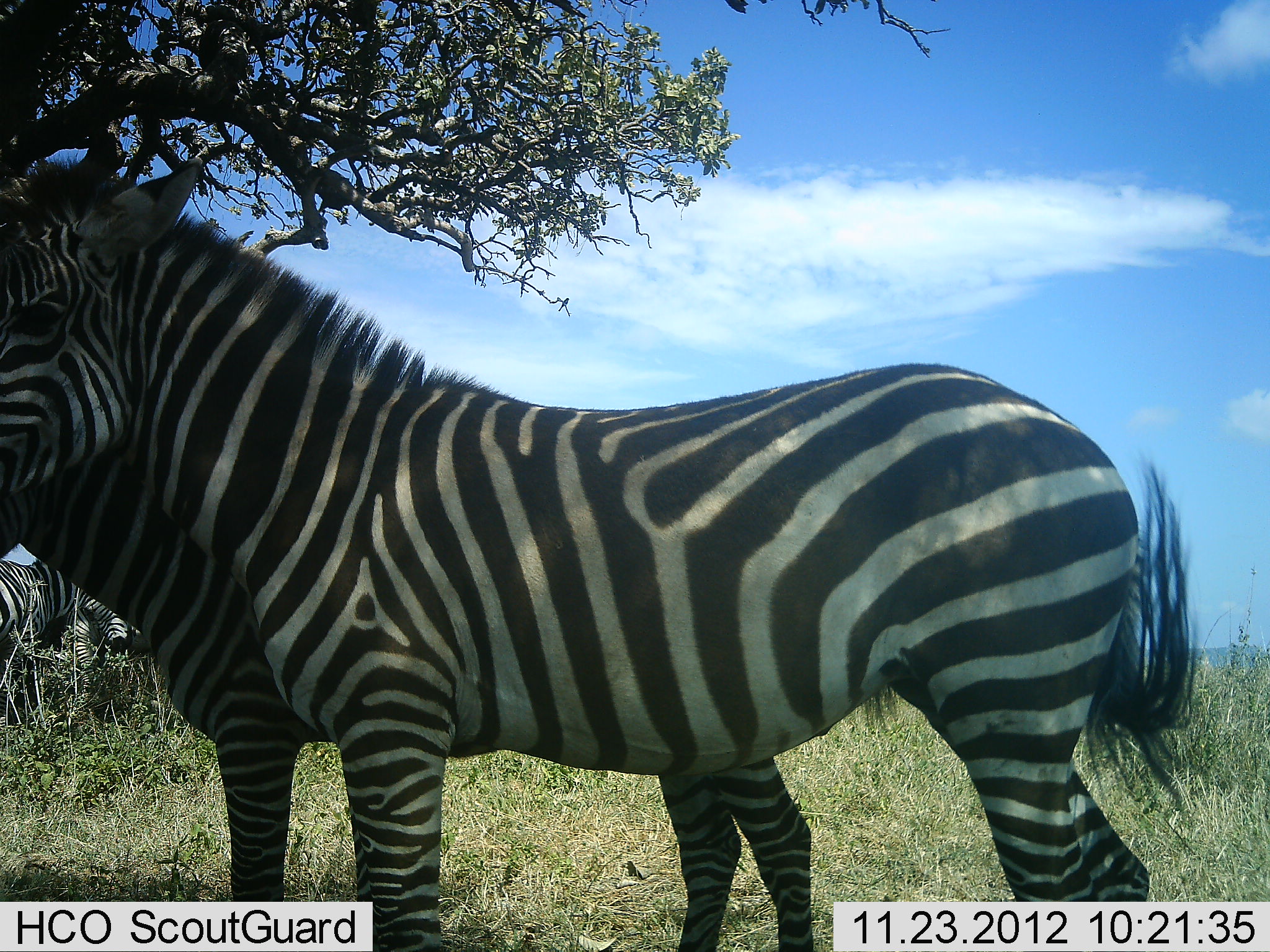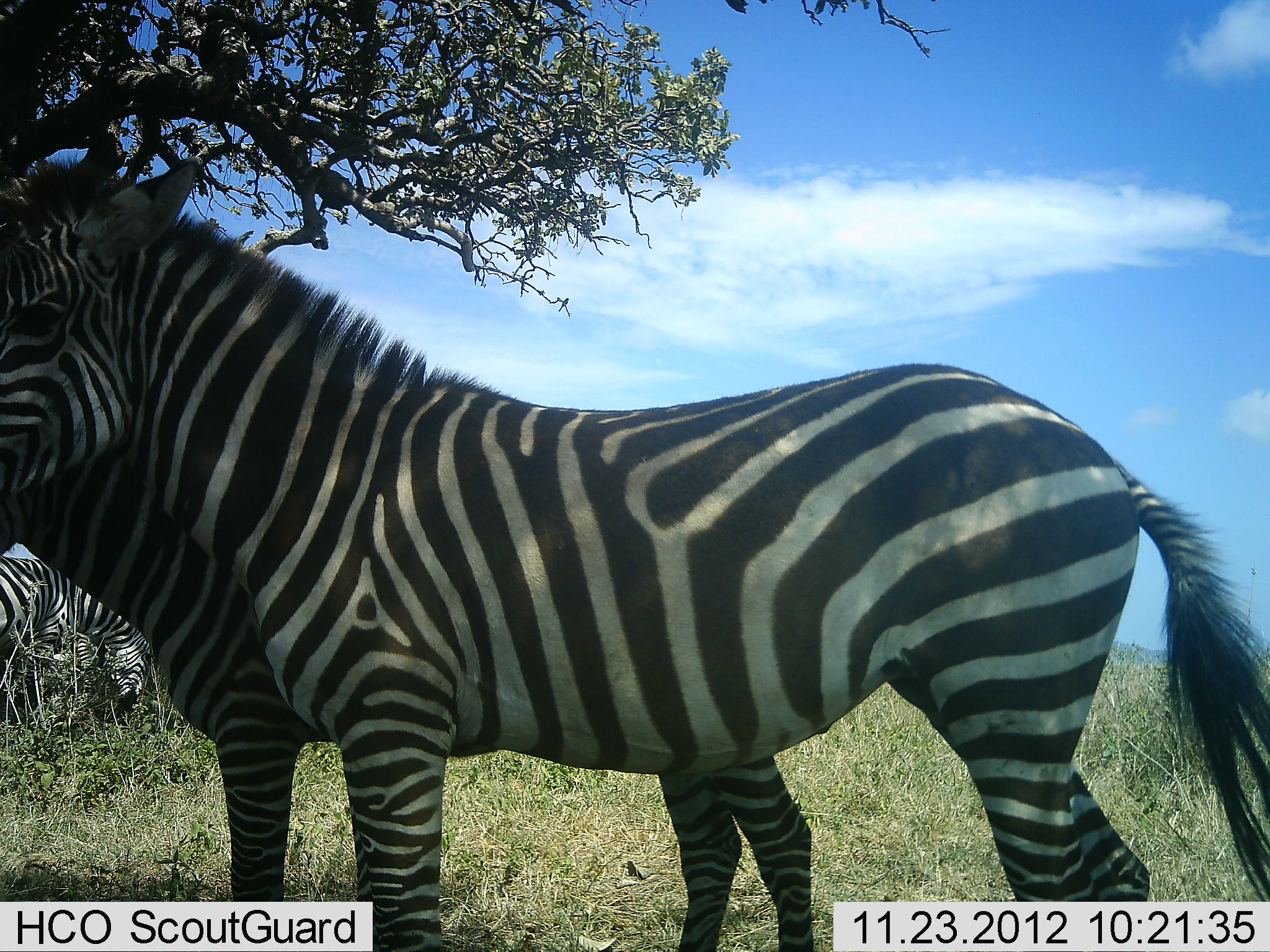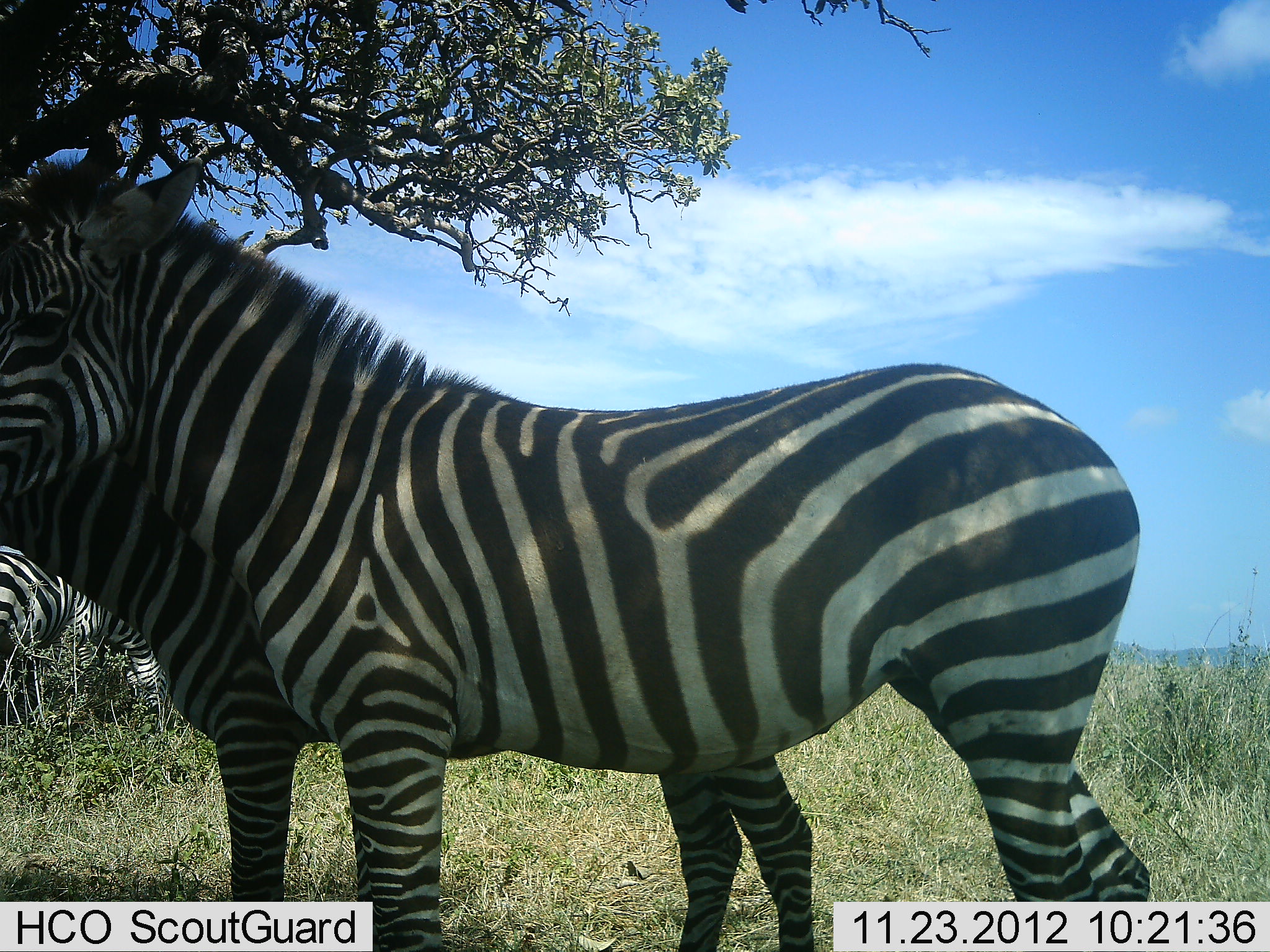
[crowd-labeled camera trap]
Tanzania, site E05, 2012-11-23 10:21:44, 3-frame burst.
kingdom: Animalia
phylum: Chordata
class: Mammalia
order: Perissodactyla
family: Equidae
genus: Equus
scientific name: Equus quagga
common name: plains zebra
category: zebra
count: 4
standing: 90%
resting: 0%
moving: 10%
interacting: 10%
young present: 10%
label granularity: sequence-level